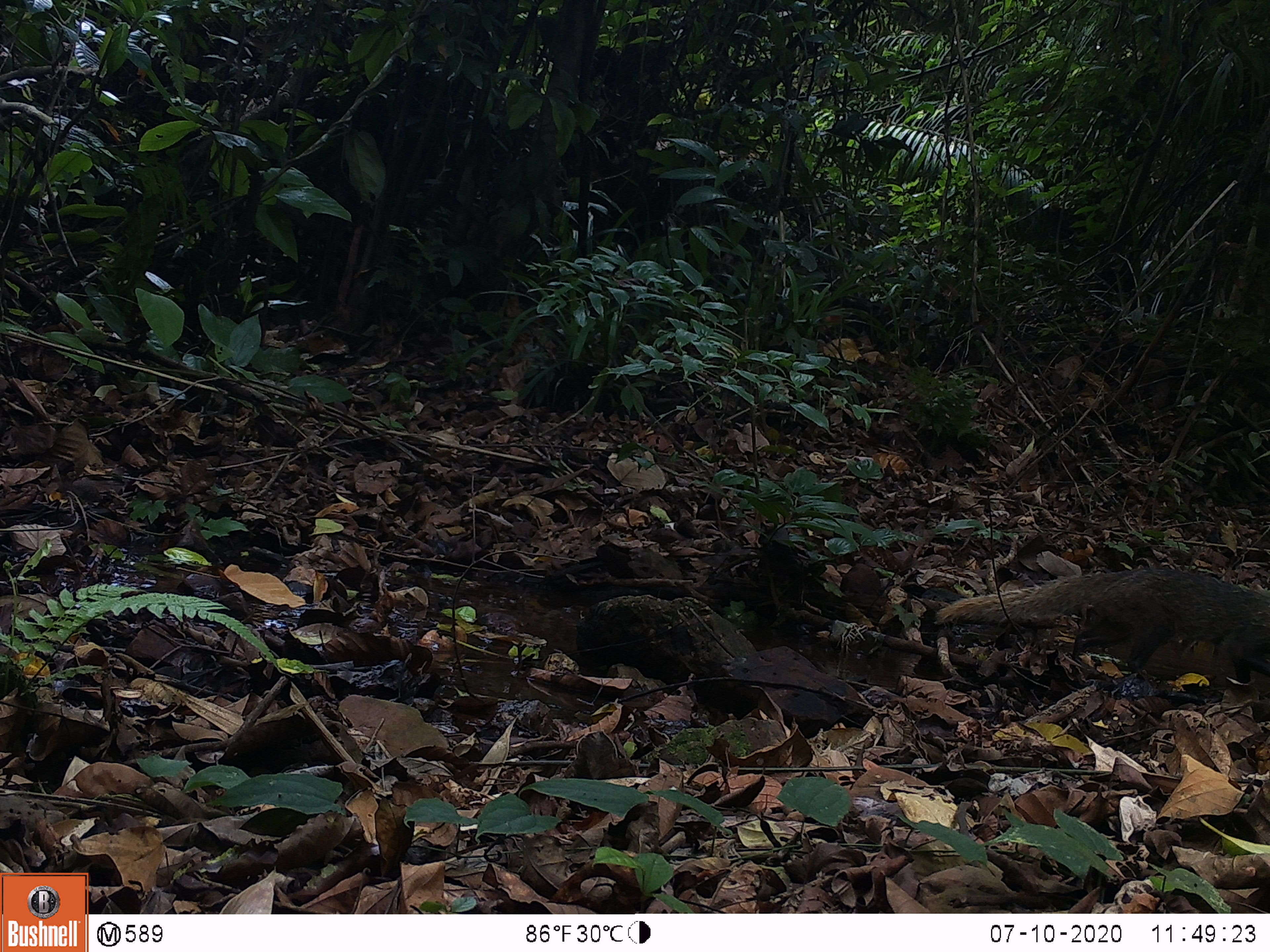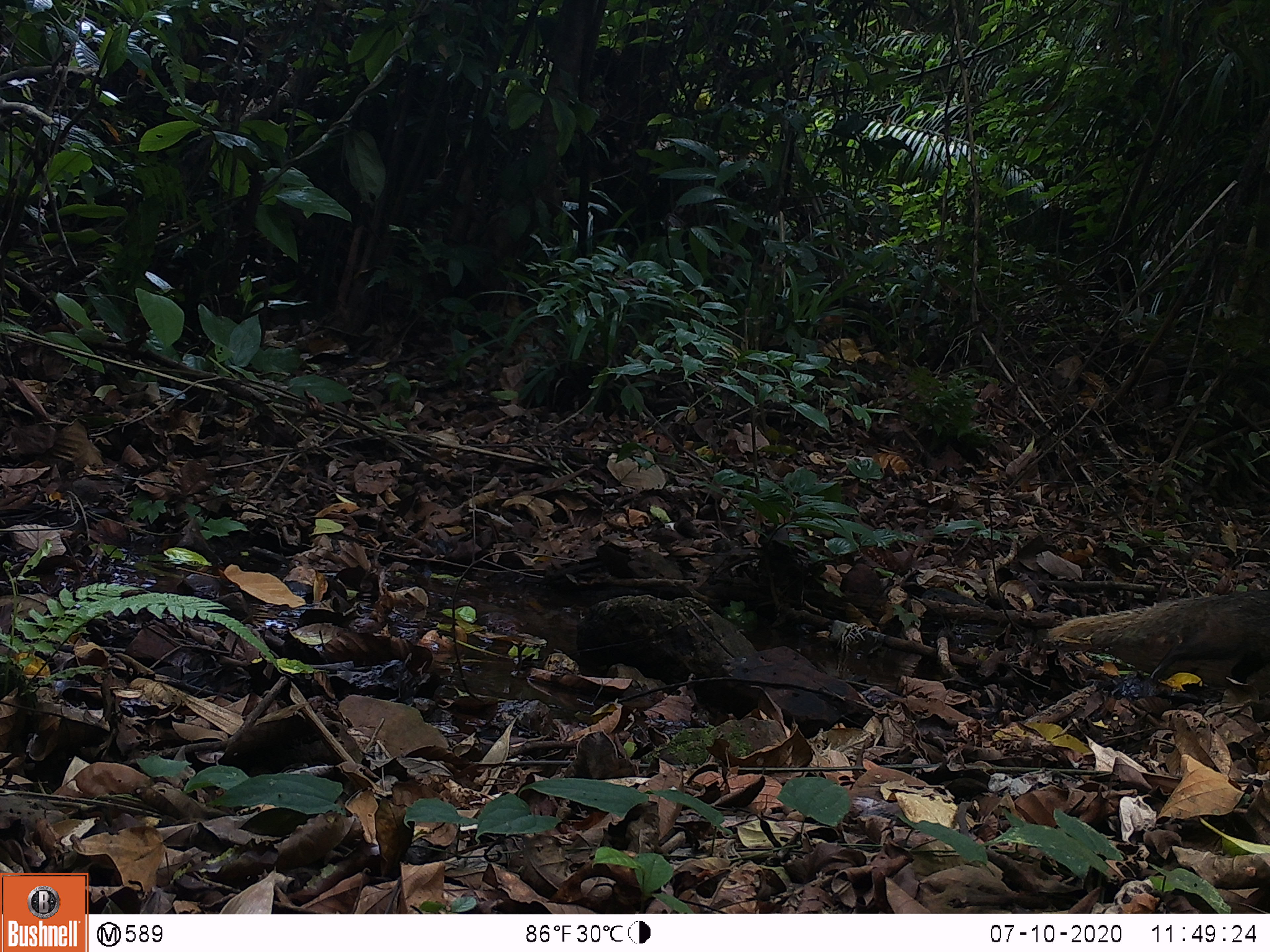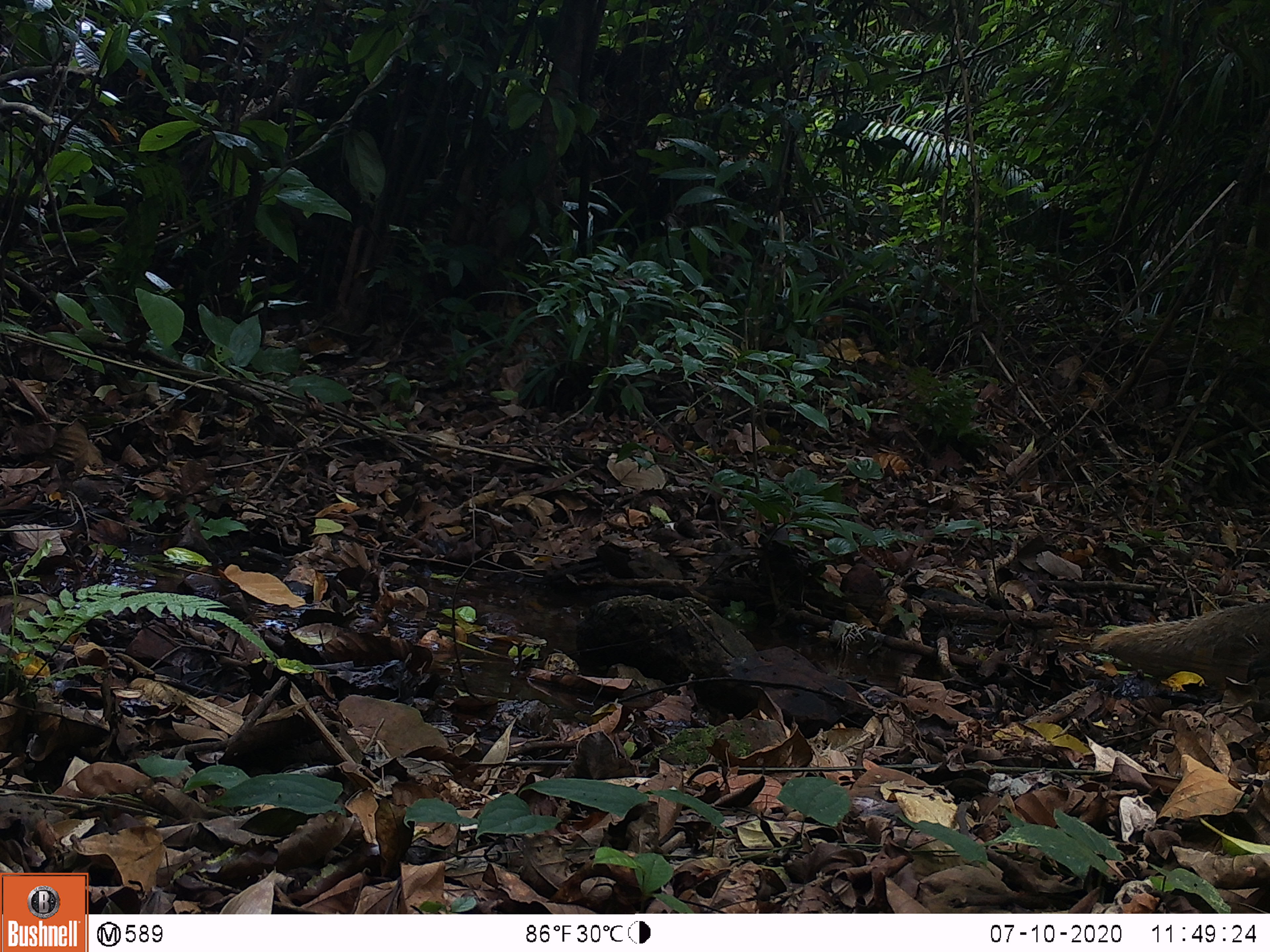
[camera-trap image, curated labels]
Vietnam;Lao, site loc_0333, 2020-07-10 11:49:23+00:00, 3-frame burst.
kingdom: Animalia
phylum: Chordata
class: Mammalia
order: Carnivora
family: Herpestidae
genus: Urva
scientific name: Urva urva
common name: crab-eating mongoose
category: crab eating mongoose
Crab eating mongoose (crab-eating mongoose) (Urva urva). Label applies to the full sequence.